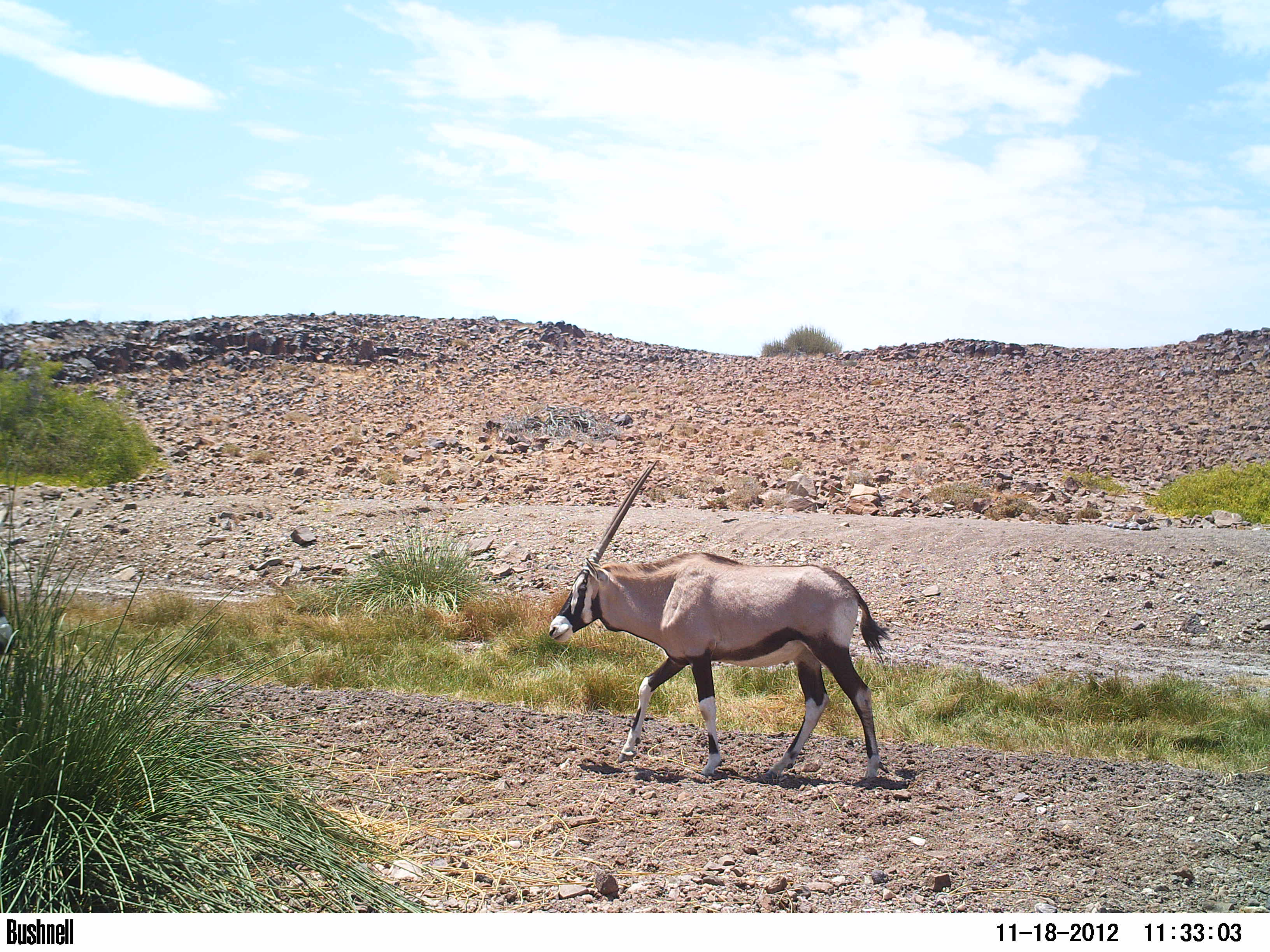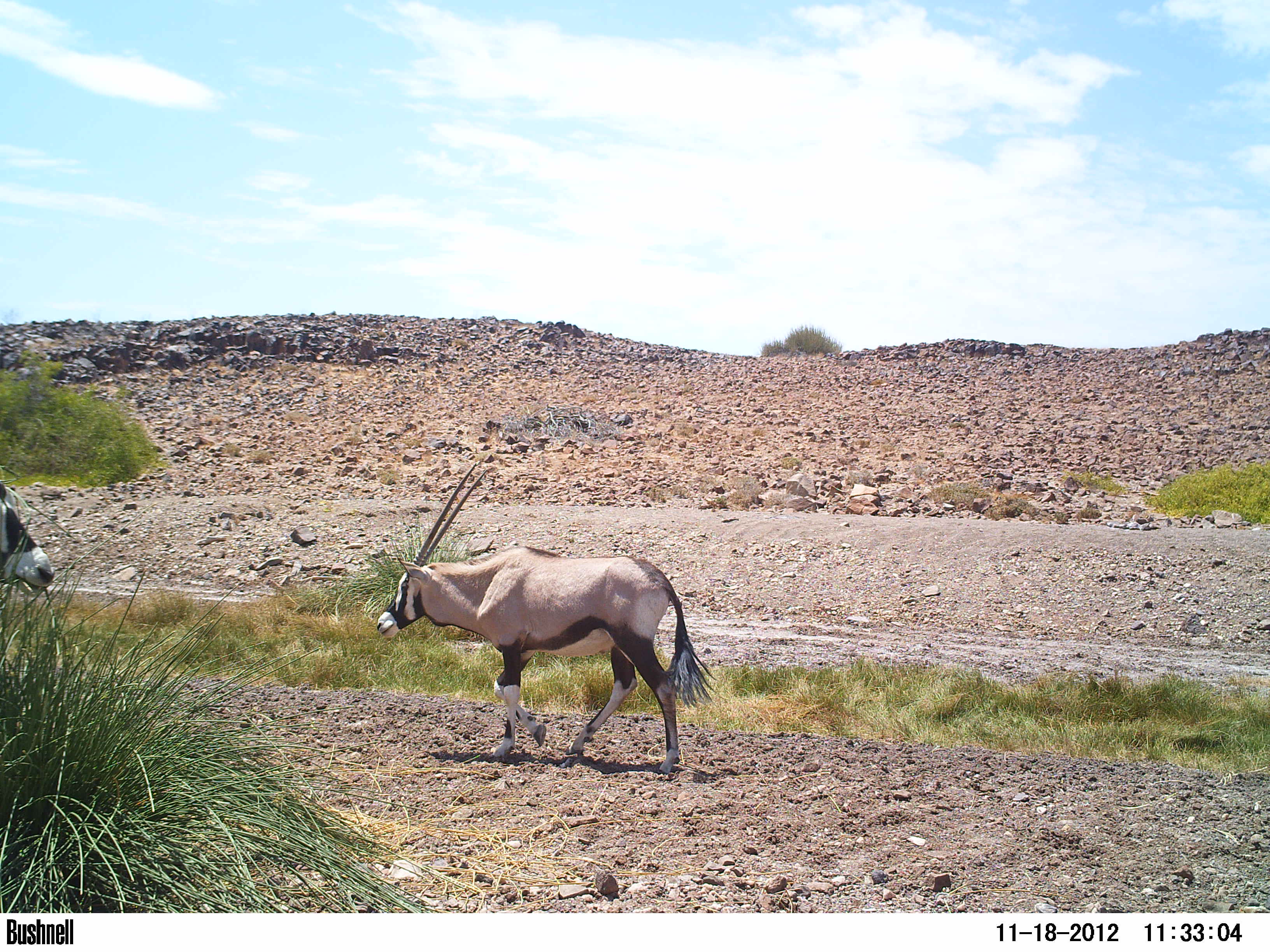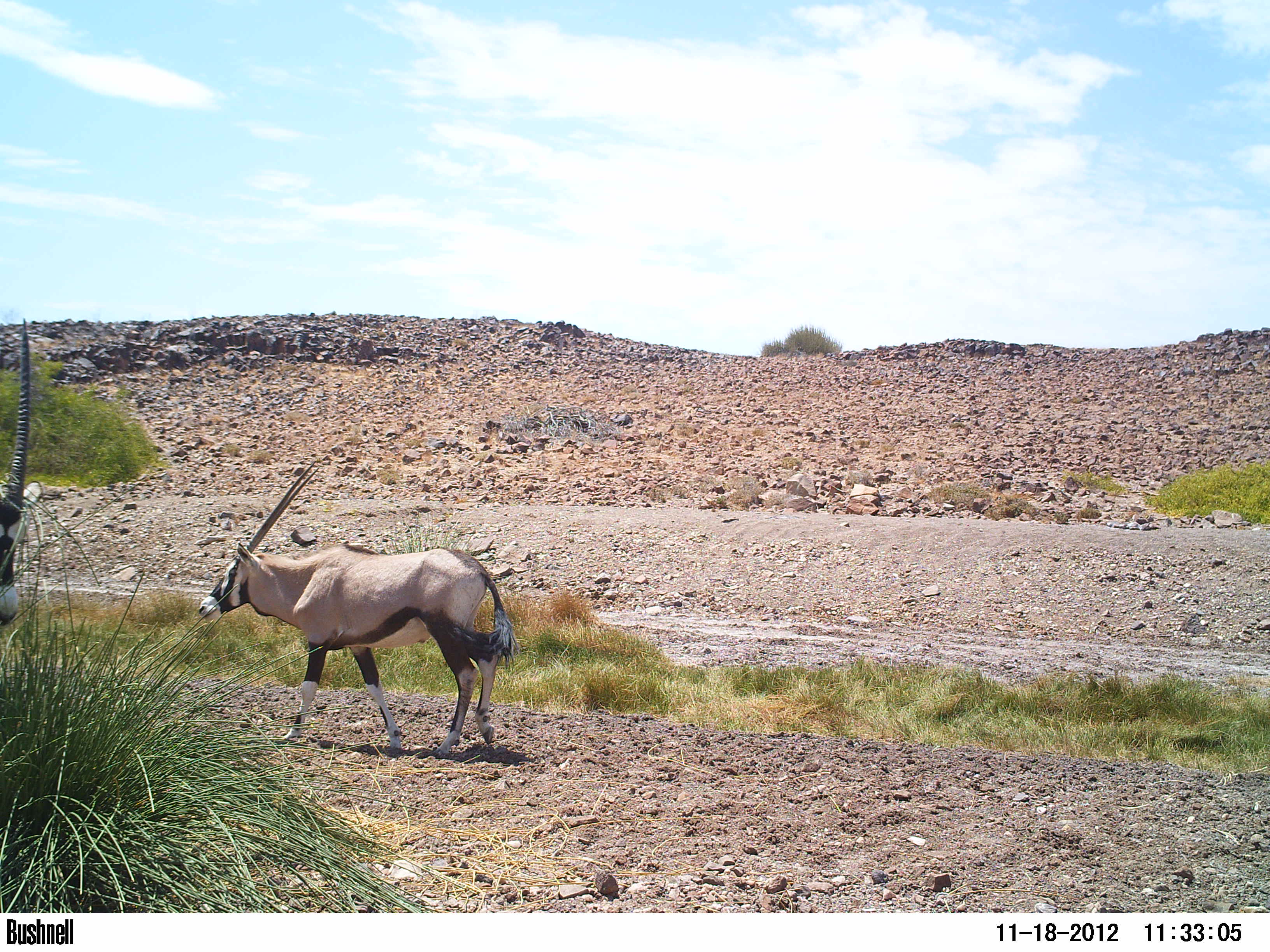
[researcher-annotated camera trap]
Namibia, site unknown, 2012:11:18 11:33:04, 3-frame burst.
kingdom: Animalia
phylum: Chordata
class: Mammalia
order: Artiodactyla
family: Bovidae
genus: Oryx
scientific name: Oryx gazella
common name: gemsbok